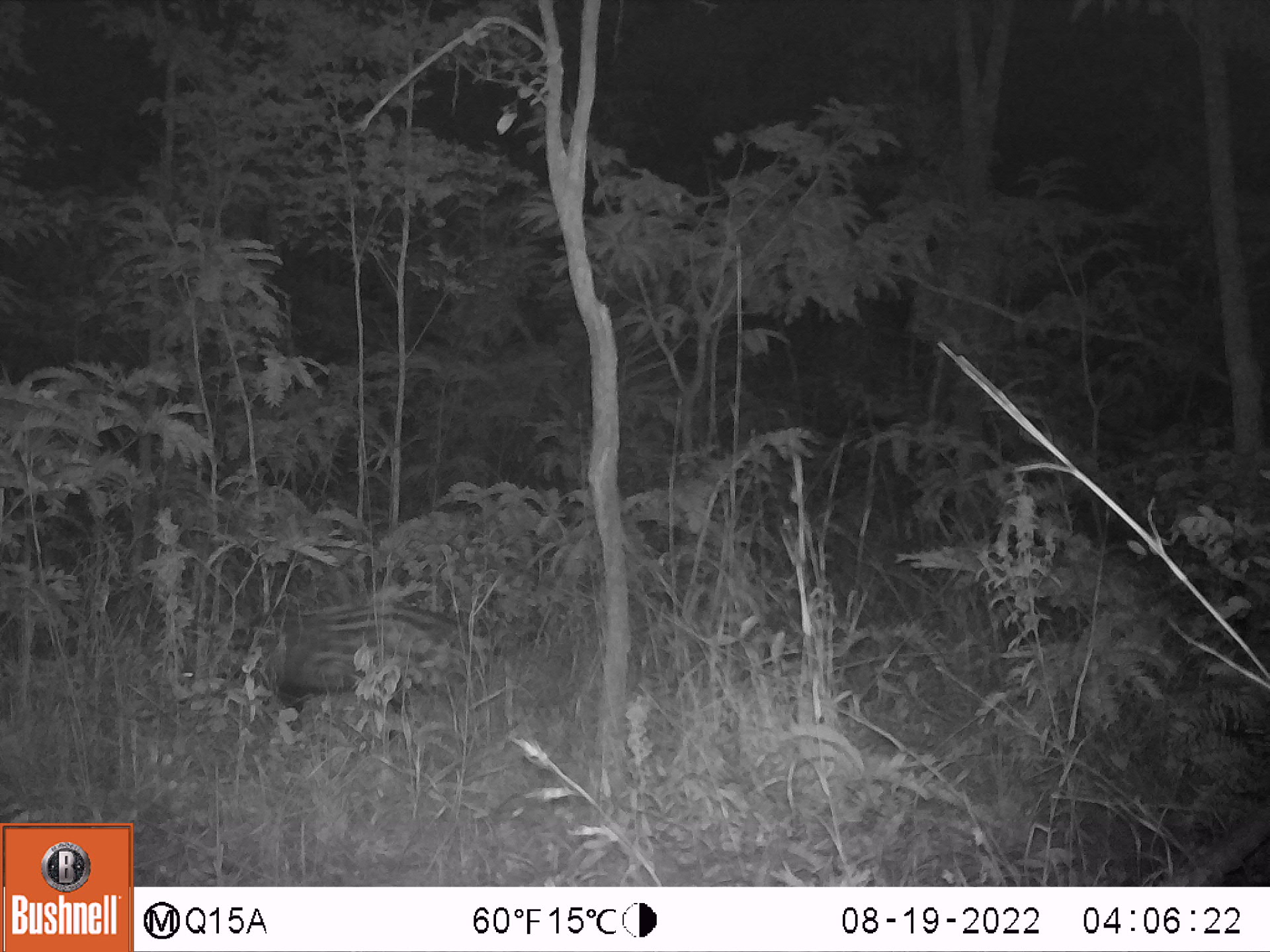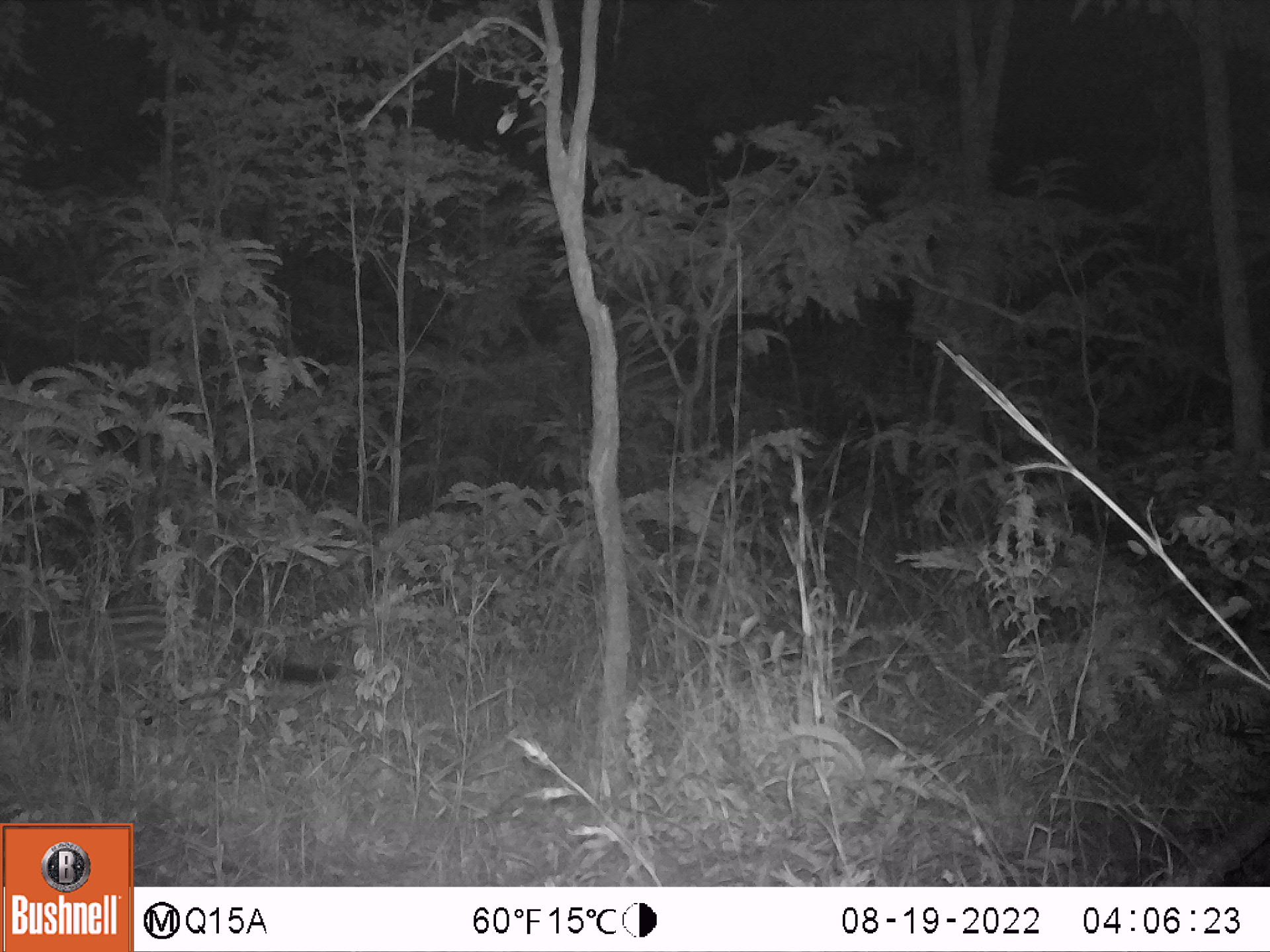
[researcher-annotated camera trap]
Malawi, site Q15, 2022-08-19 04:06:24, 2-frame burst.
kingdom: Animalia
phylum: Chordata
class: Mammalia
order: Carnivora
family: Viverridae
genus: Civettictis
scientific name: Civettictis civetta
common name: african civet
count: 1